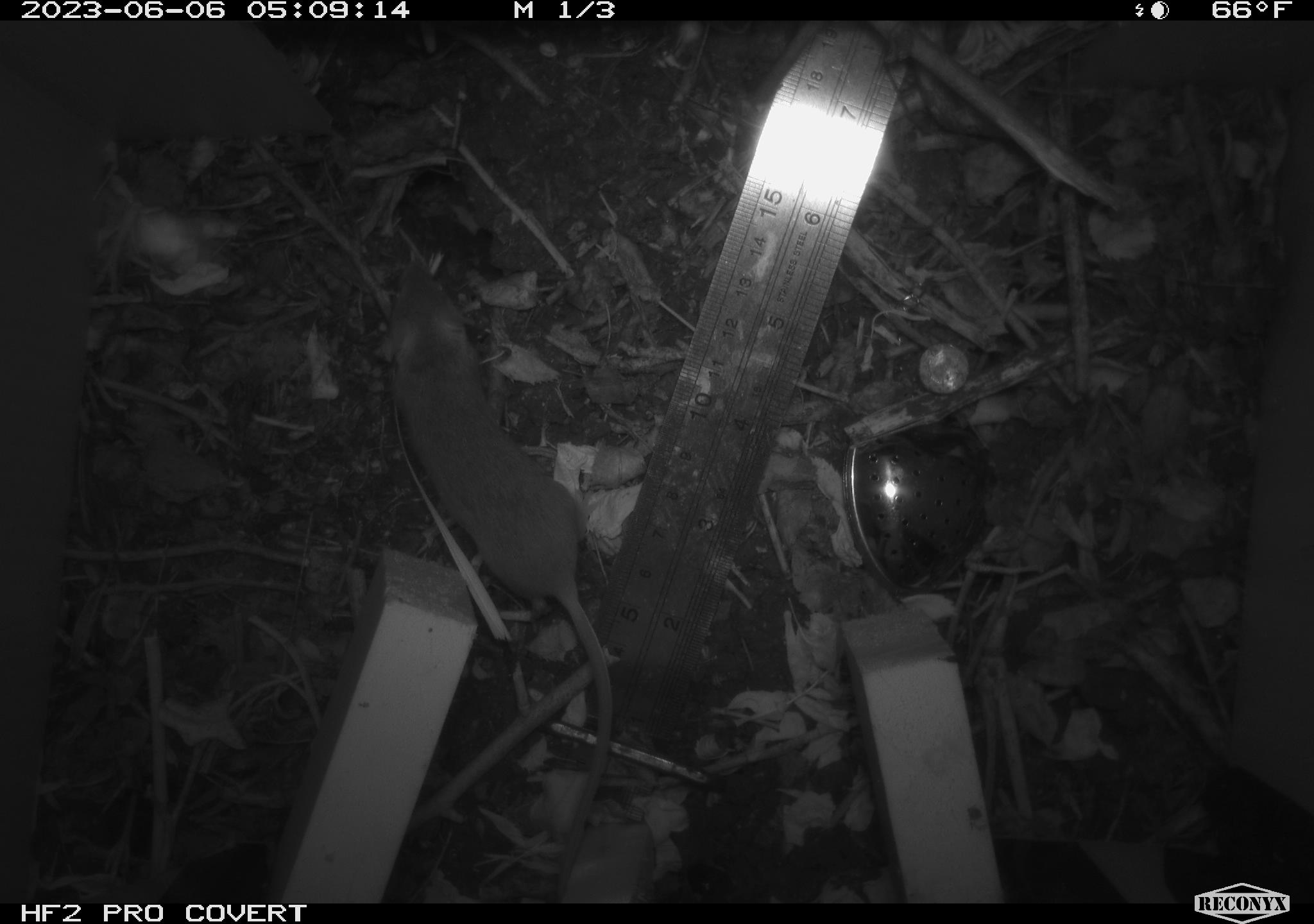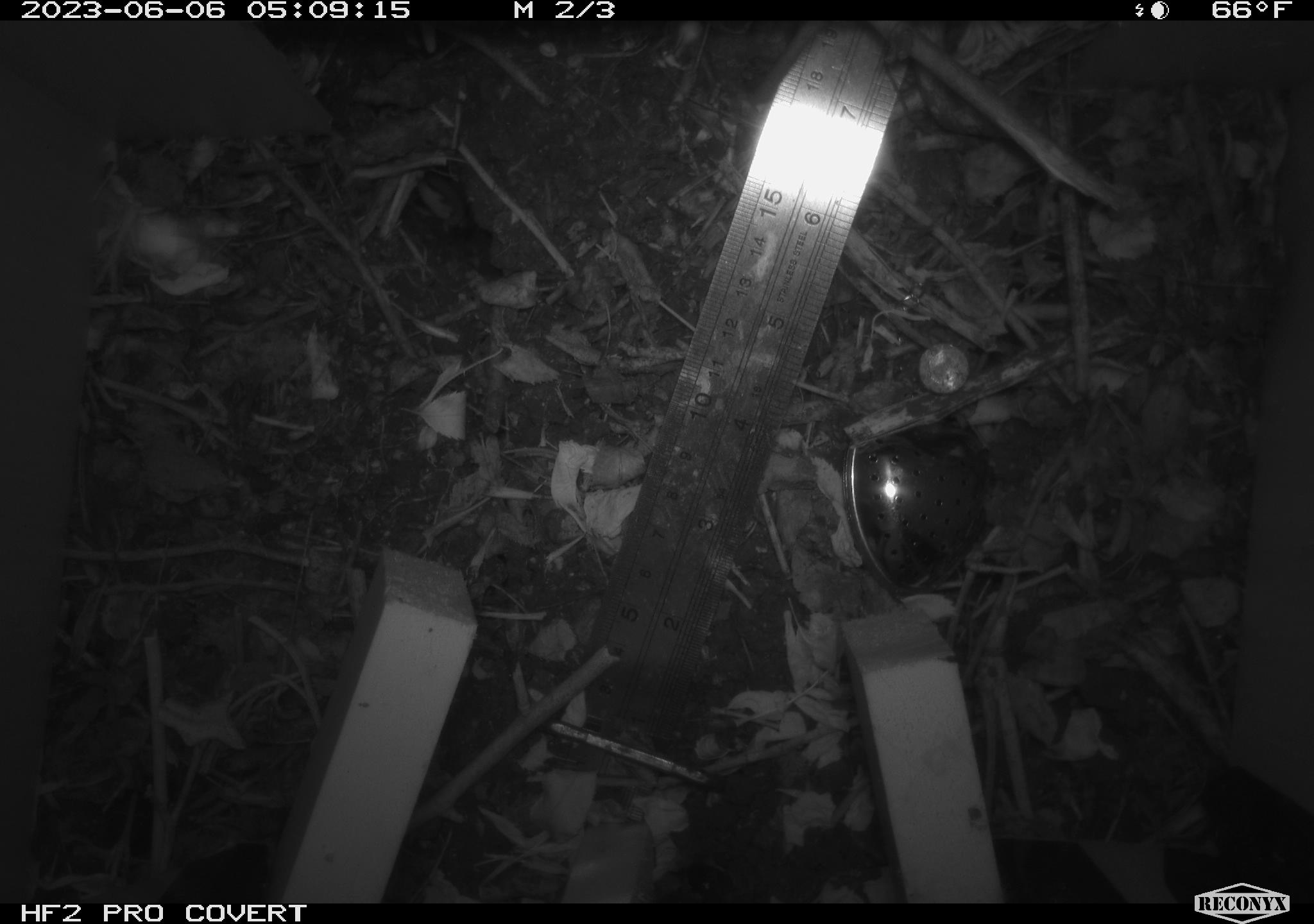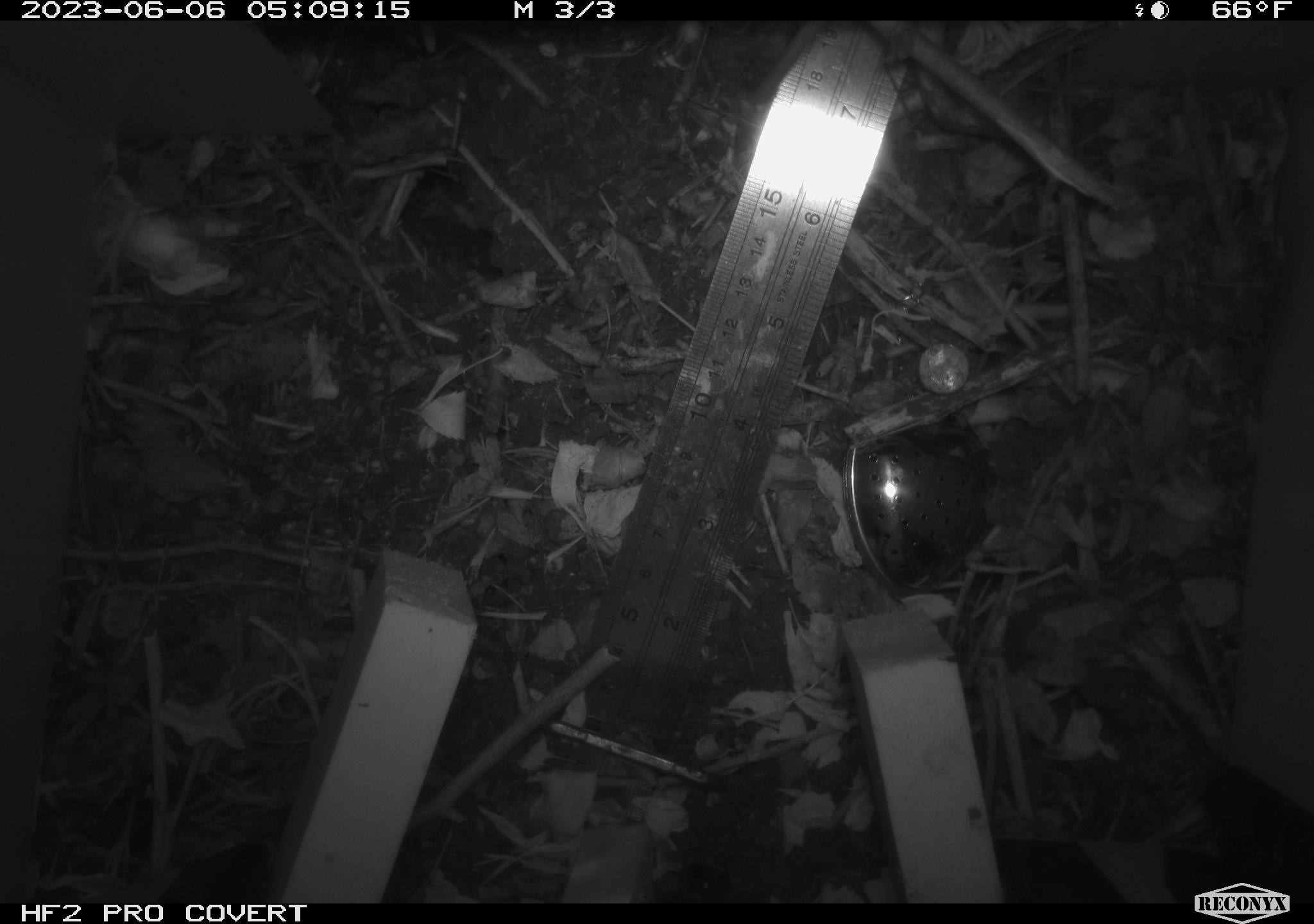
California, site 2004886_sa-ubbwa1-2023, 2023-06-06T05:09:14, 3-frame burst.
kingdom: Animalia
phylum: Chordata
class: Mammalia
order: Rodentia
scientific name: Rodentia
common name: rodent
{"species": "rodent (Rodentia)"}